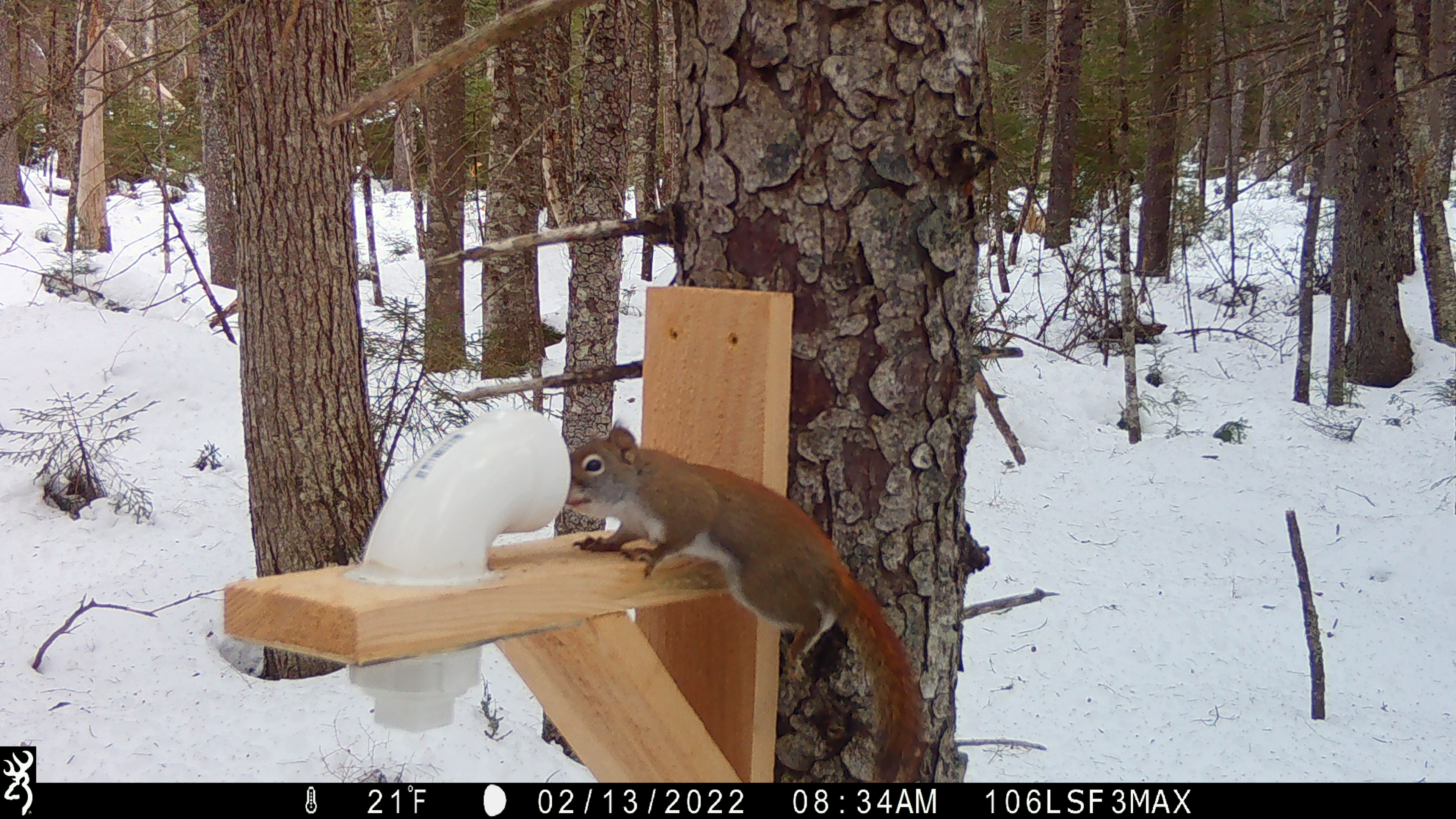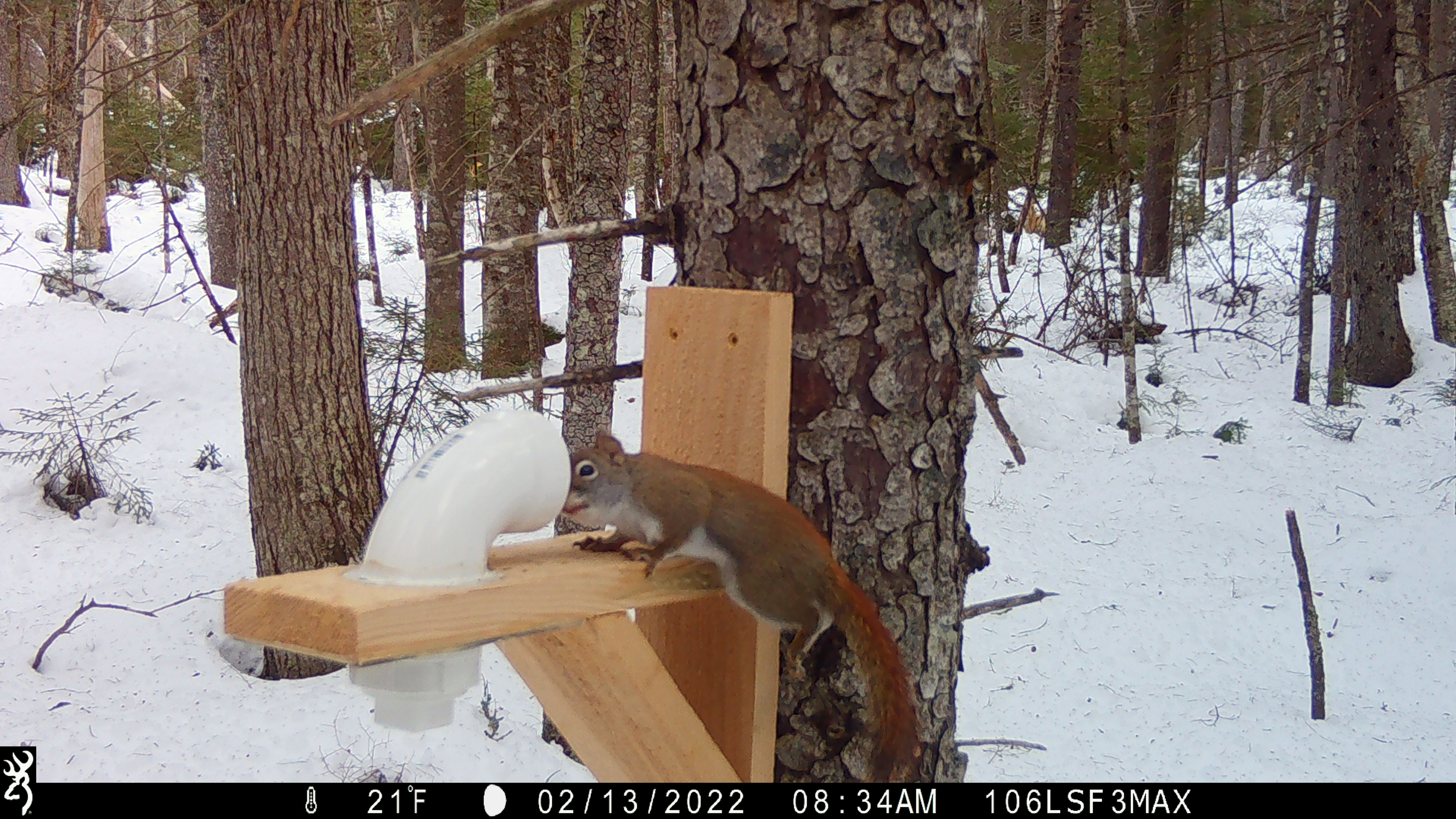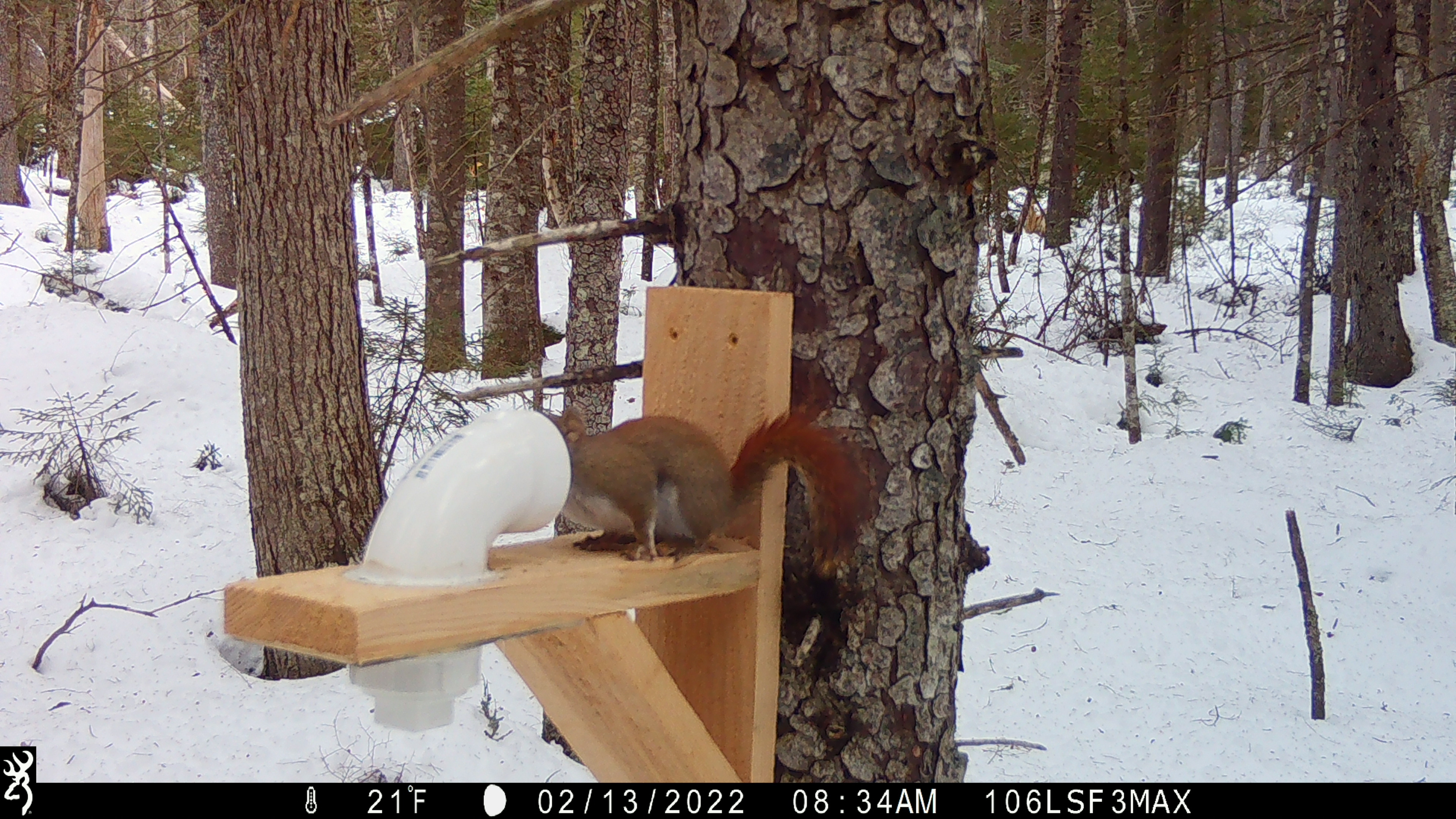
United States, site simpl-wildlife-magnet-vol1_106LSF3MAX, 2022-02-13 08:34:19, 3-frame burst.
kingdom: Animalia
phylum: Chordata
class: Mammalia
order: Rodentia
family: Sciuridae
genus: Tamiasciurus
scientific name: Tamiasciurus hudsonicus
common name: red squirrel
Red squirrel (Tamiasciurus hudsonicus).